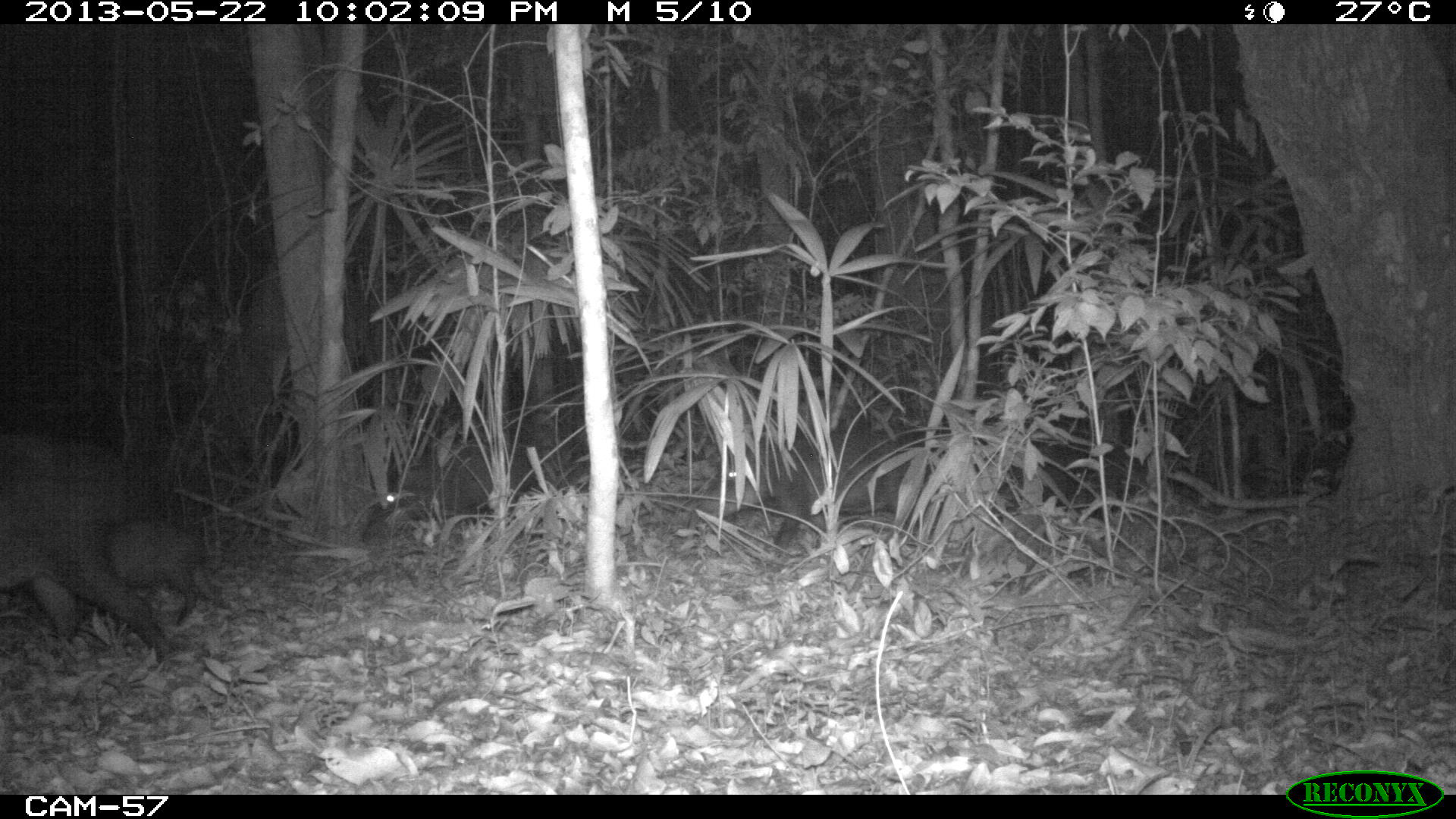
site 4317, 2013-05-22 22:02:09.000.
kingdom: Animalia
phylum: Chordata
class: Mammalia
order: Artiodactyla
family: Tayassuidae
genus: Tayassu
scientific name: Tayassu pecari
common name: white-lipped peccary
Tayassu pecari (white-lipped peccary), count 20.